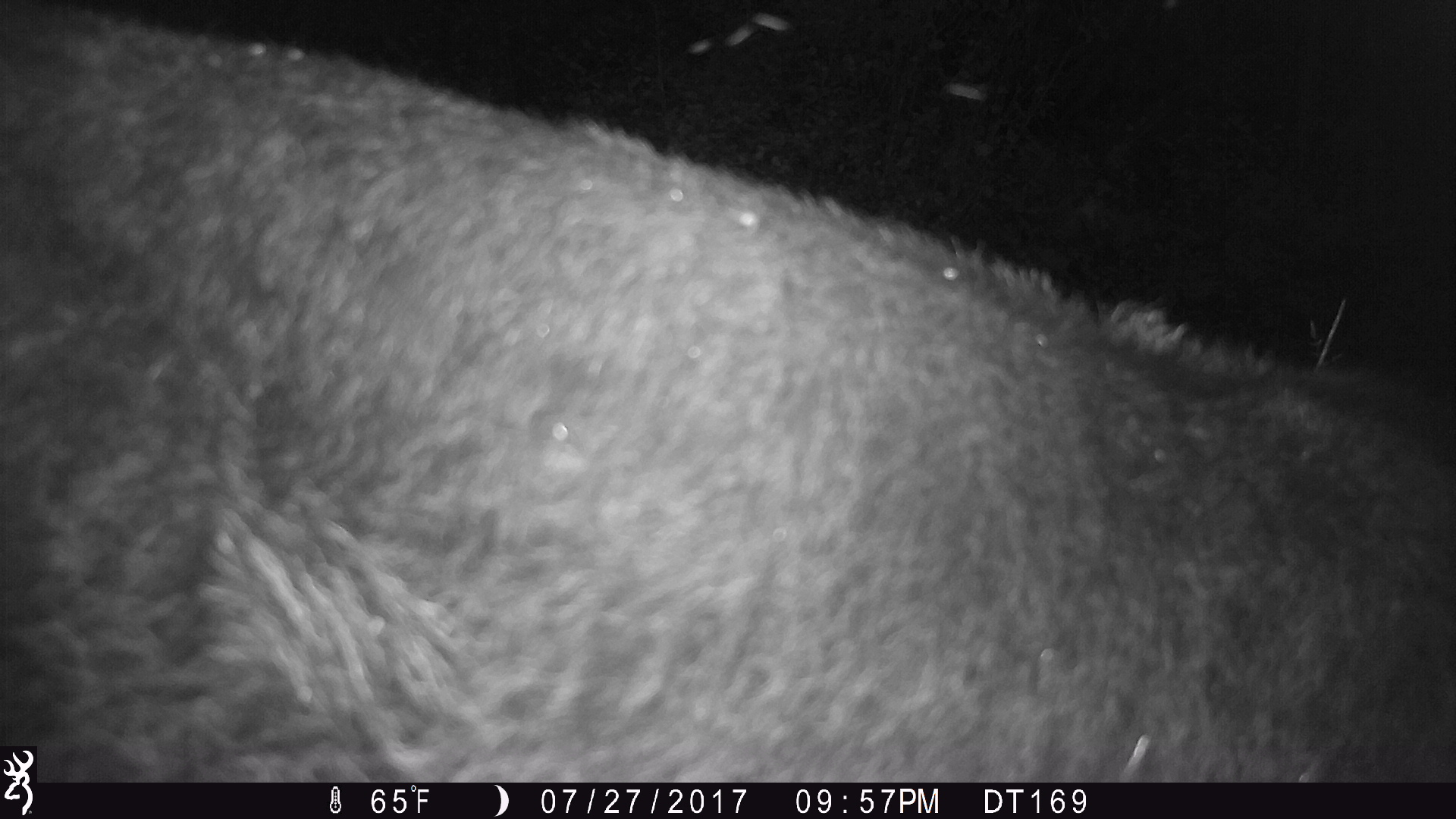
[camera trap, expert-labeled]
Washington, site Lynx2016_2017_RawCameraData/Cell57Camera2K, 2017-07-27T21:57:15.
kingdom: Animalia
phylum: Chordata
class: Mammalia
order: Artiodactyla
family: Bovidae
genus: Bos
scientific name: Bos taurus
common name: domestic cattle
Domestic cattle (Bos taurus). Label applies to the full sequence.